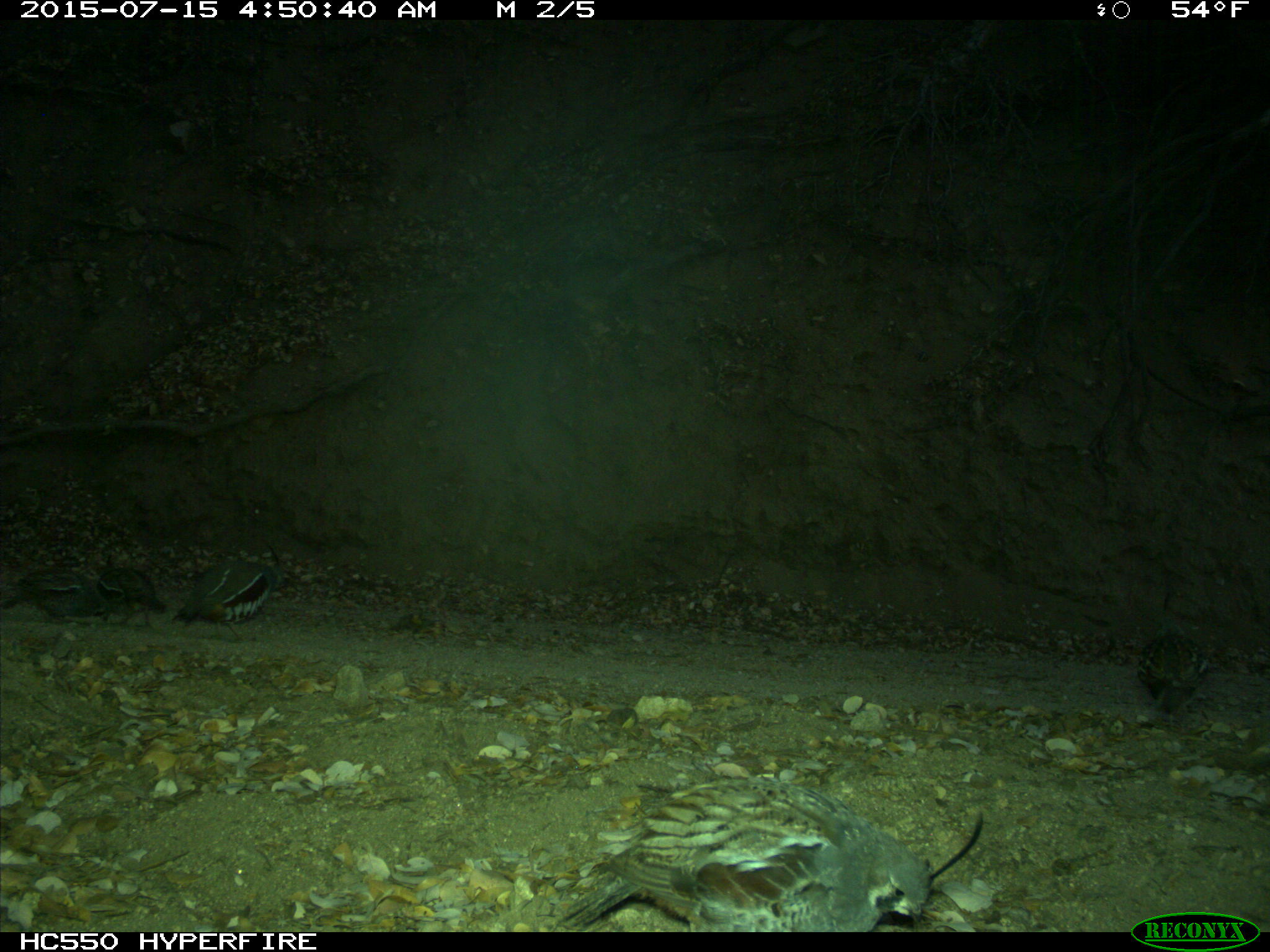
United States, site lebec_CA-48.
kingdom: Animalia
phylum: Chordata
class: Aves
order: Galliformes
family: Odontophoridae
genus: Callipepla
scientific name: Callipepla californica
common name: california quail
Callipepla californica (california quail).